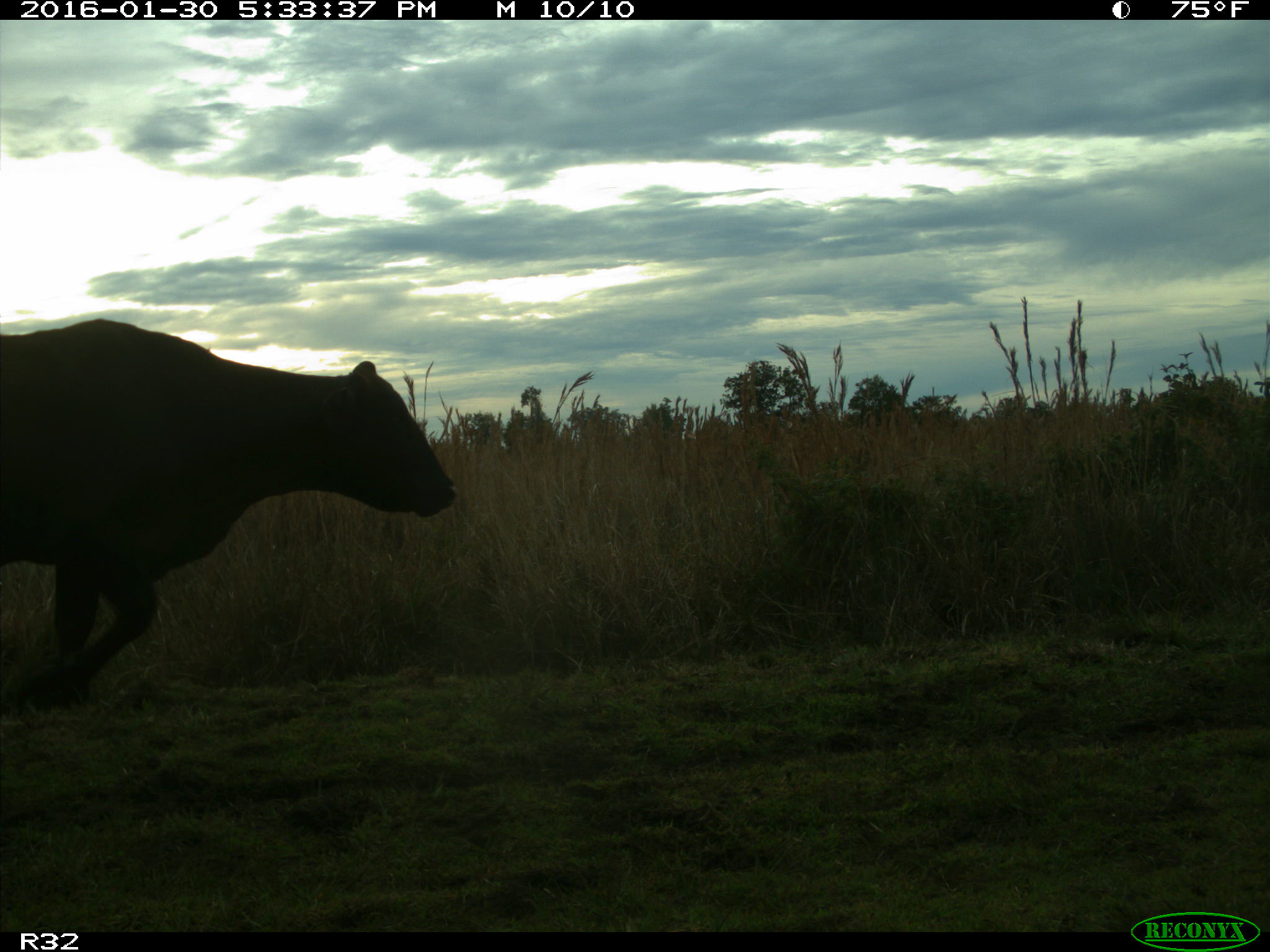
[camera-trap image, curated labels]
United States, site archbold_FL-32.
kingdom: Animalia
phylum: Chordata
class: Mammalia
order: Artiodactyla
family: Bovidae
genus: Bos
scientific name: Bos taurus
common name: domestic cow